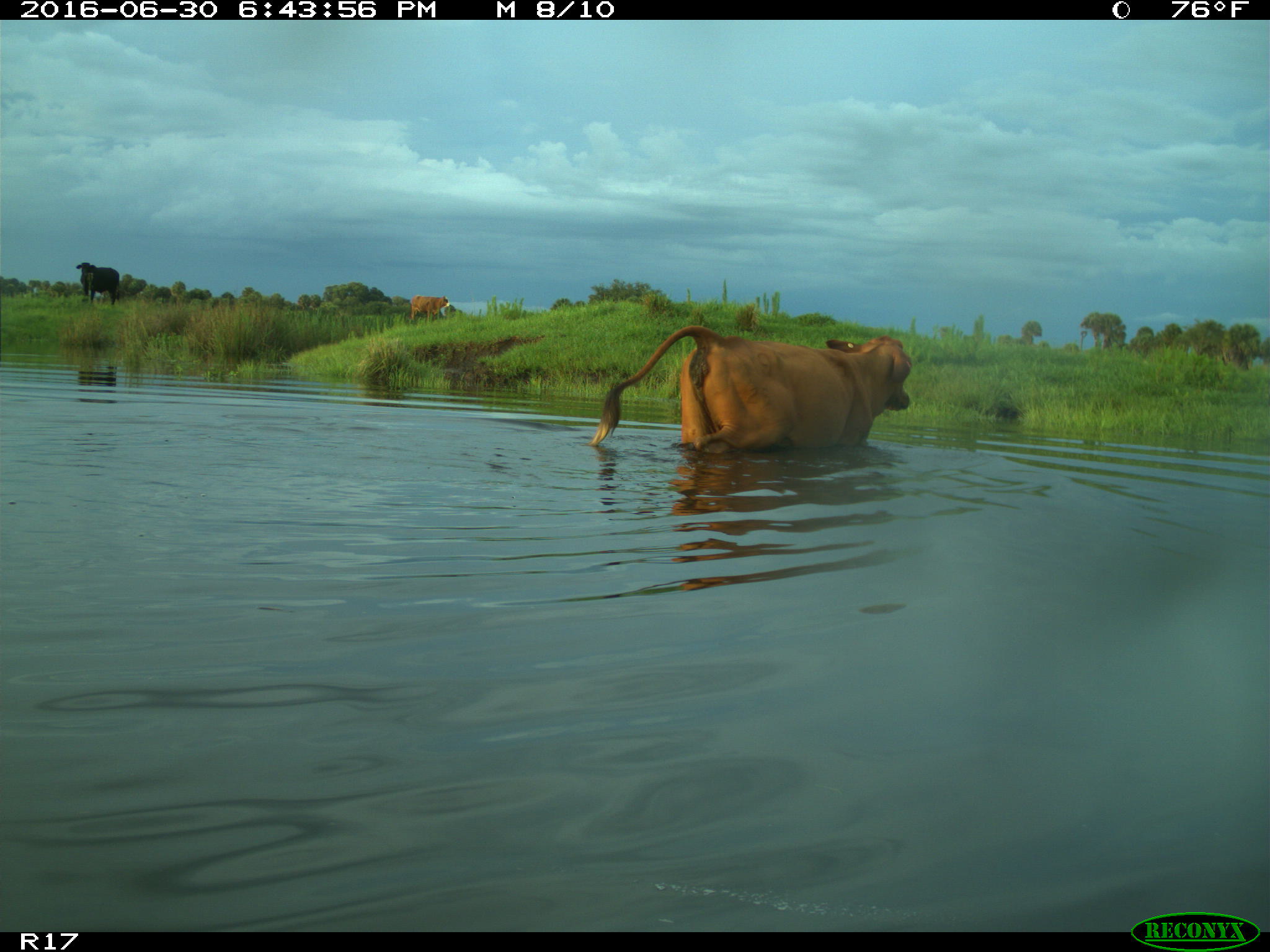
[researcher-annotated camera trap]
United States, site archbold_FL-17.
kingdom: Animalia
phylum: Chordata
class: Mammalia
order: Artiodactyla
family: Bovidae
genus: Bos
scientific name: Bos taurus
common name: domestic cow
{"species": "Bos taurus (domestic cow)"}